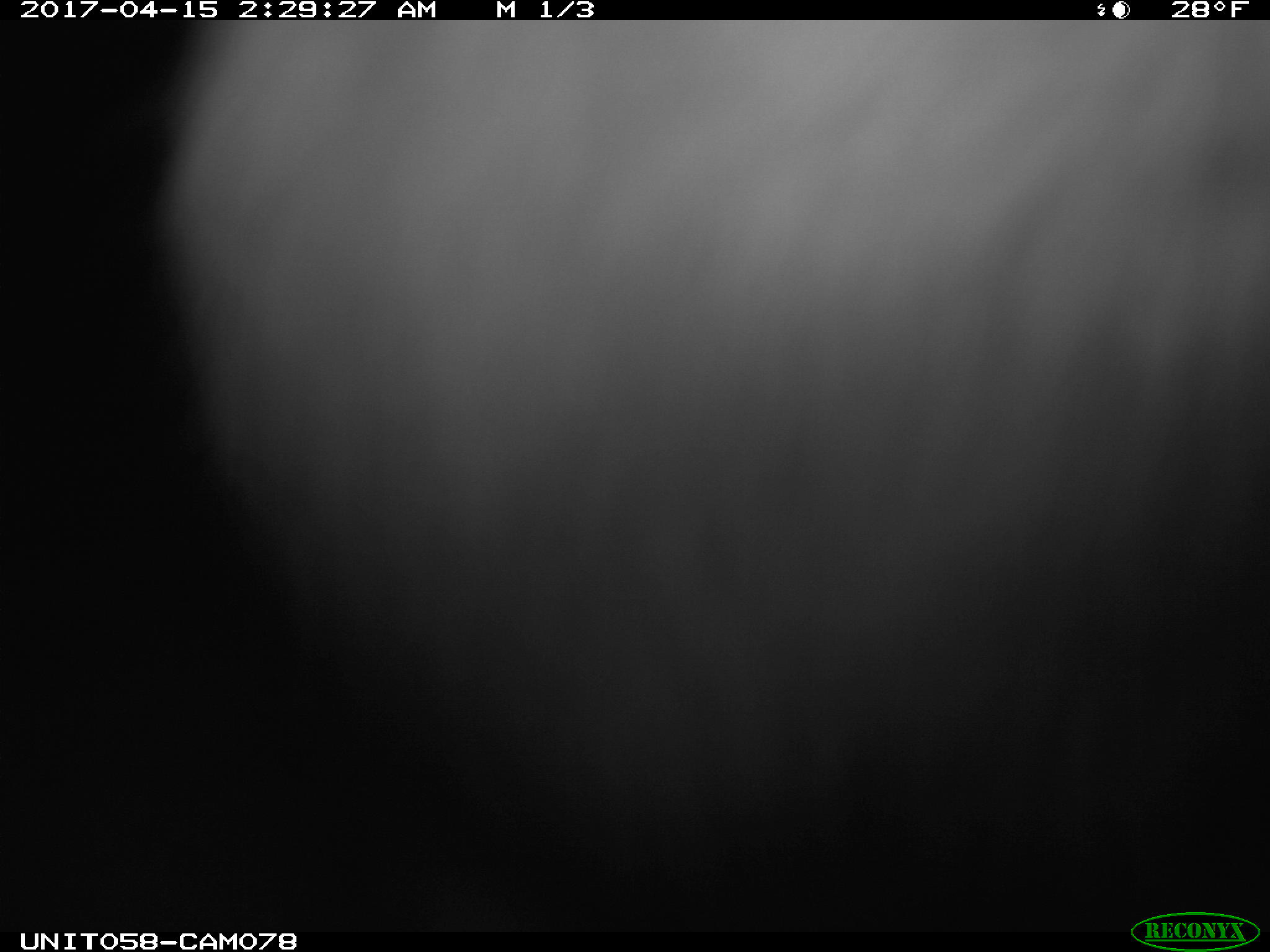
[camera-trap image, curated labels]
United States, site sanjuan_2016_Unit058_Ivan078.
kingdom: Animalia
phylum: Chordata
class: Mammalia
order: Lagomorpha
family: Leporidae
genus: Lepus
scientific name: Lepus americanus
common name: snowshoe hare